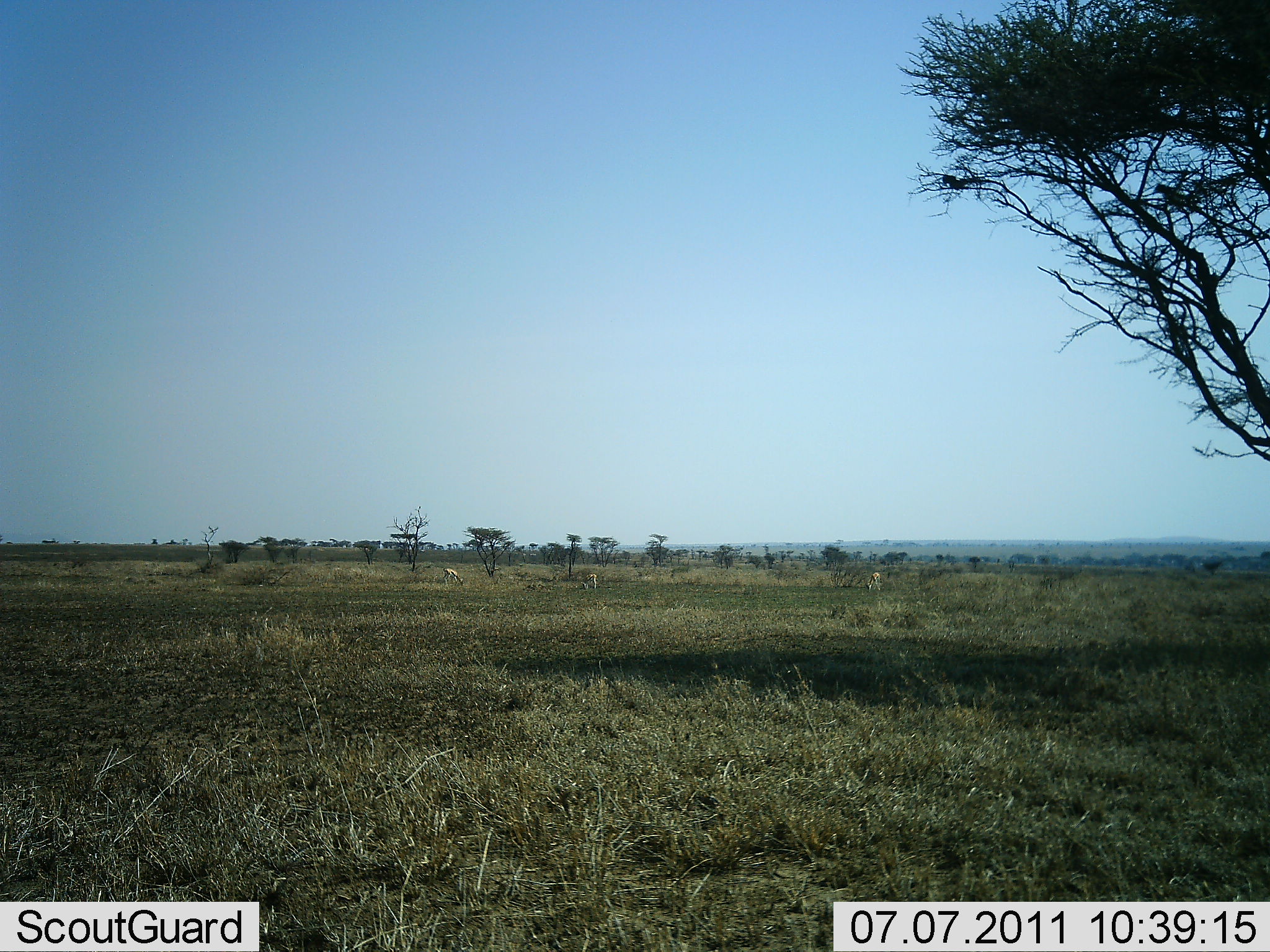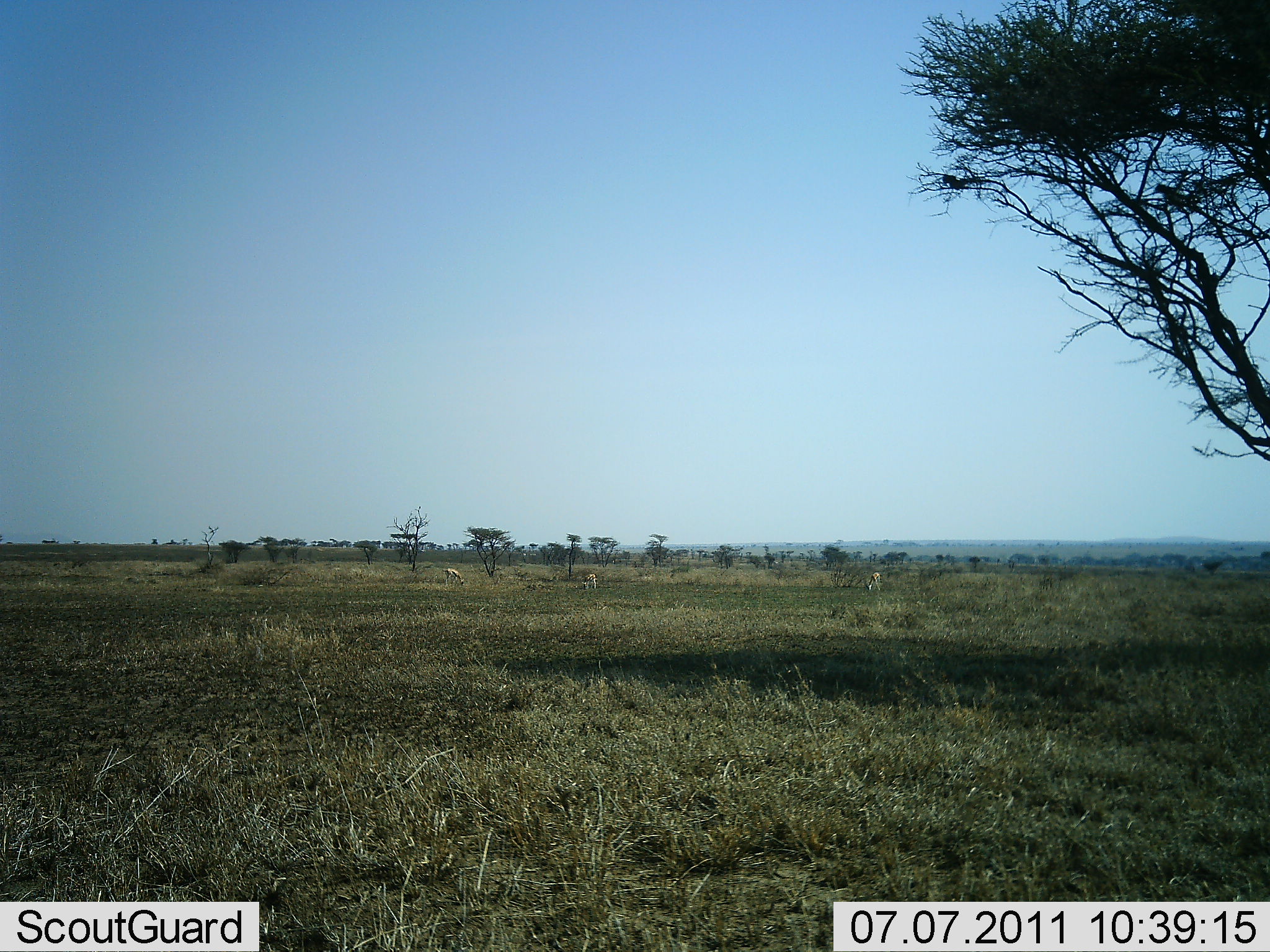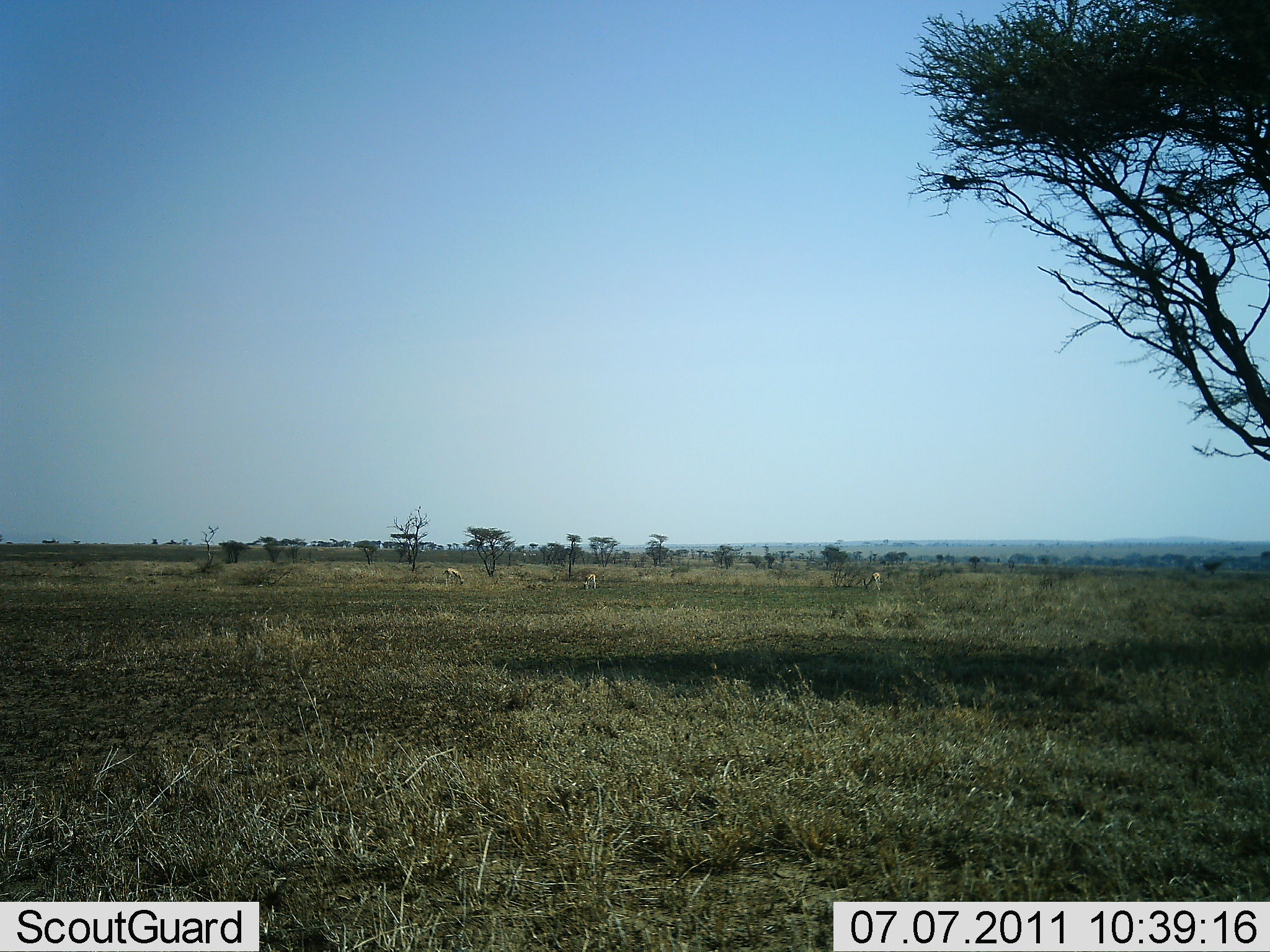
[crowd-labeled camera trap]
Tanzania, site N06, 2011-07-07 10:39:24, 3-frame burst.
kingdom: Animalia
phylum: Chordata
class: Mammalia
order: Artiodactyla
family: Bovidae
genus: Nanger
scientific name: Nanger granti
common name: grant's gazelle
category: gazellegrants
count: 3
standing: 40%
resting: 0%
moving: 0%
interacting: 0%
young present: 0%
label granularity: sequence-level